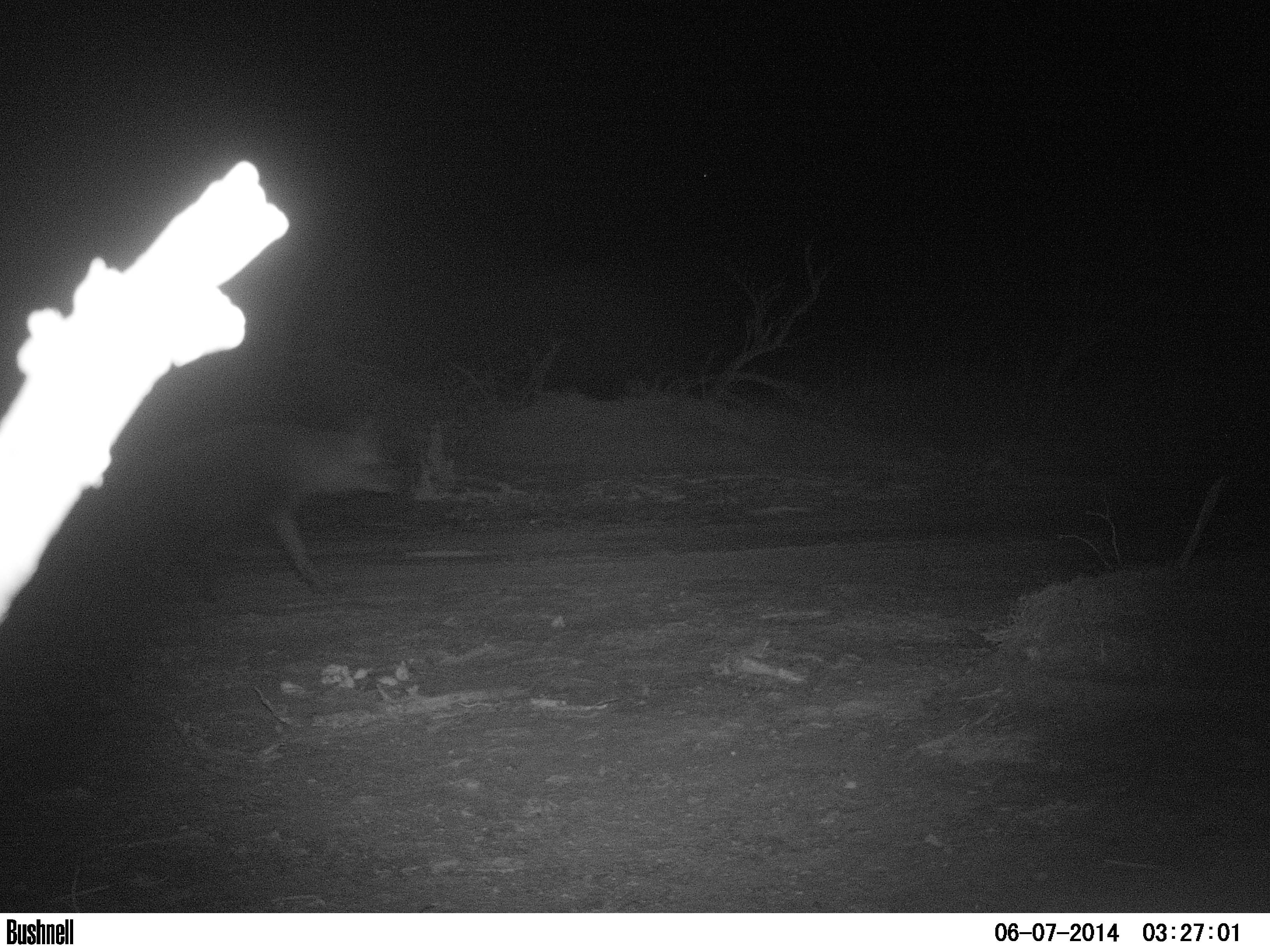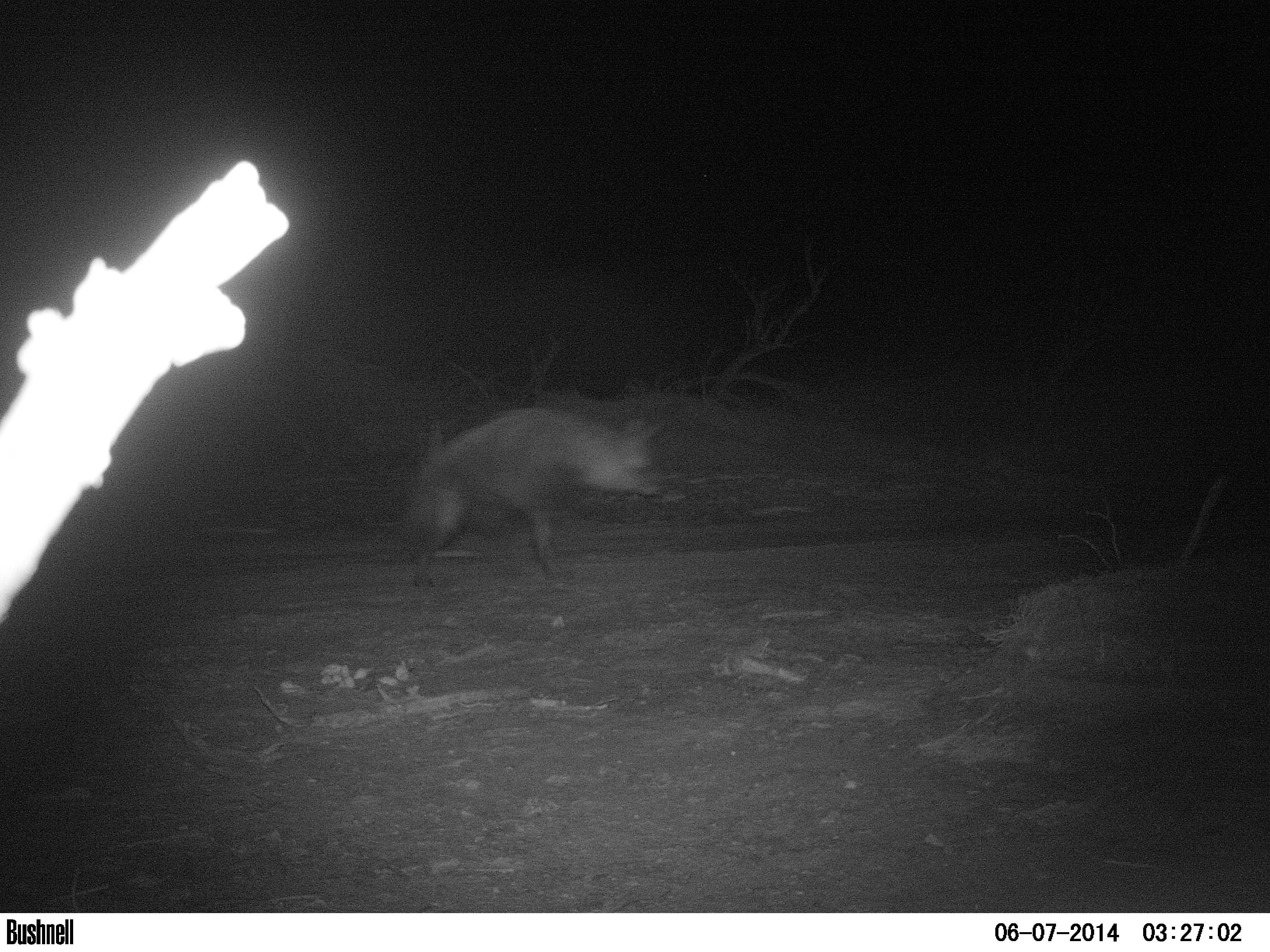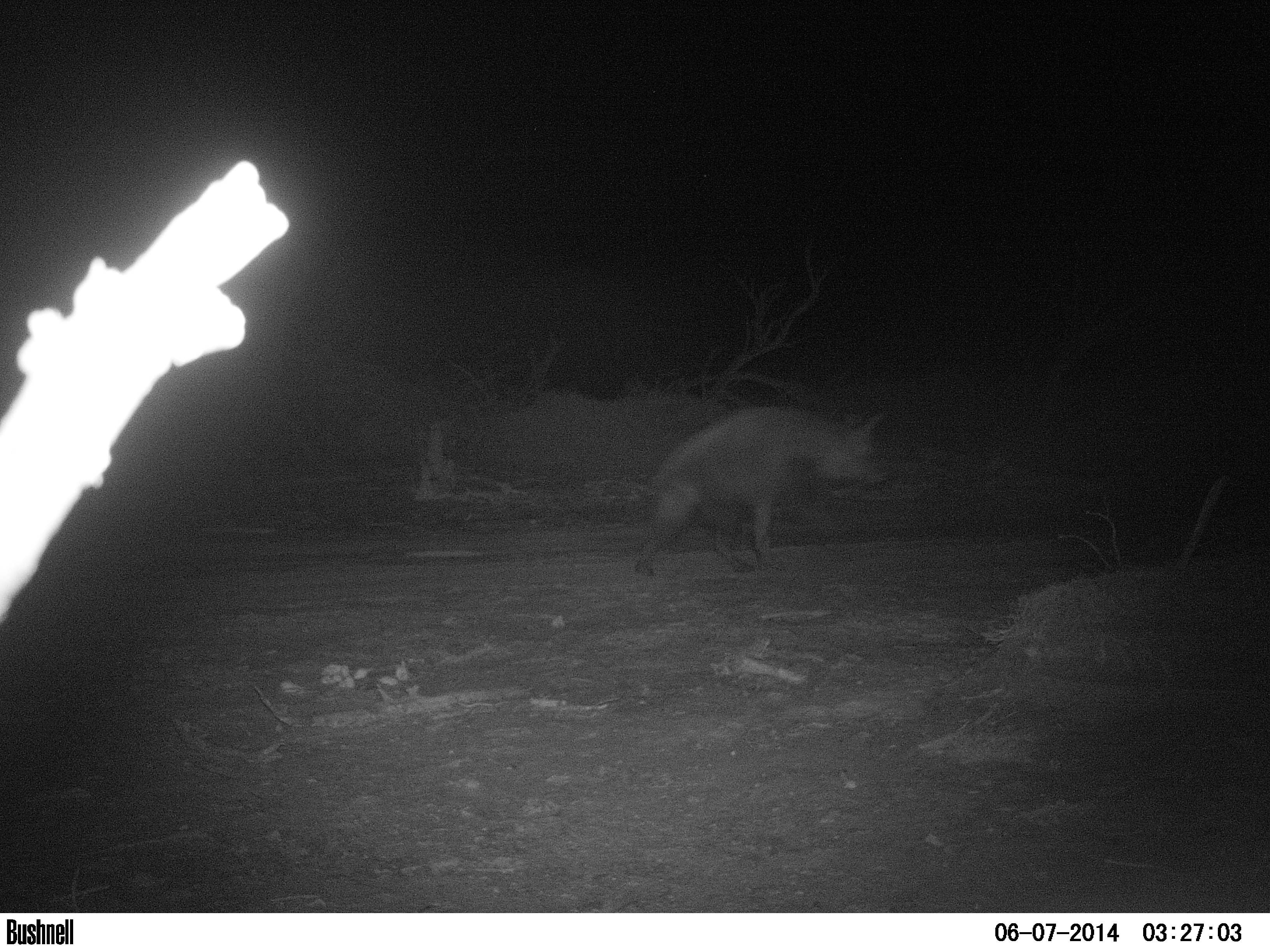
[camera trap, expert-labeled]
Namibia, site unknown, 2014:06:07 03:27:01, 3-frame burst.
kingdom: Animalia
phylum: Chordata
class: Mammalia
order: Carnivora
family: Hyaenidae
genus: Parahyaena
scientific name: Parahyaena brunnea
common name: brown hyena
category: hyaena brunnea